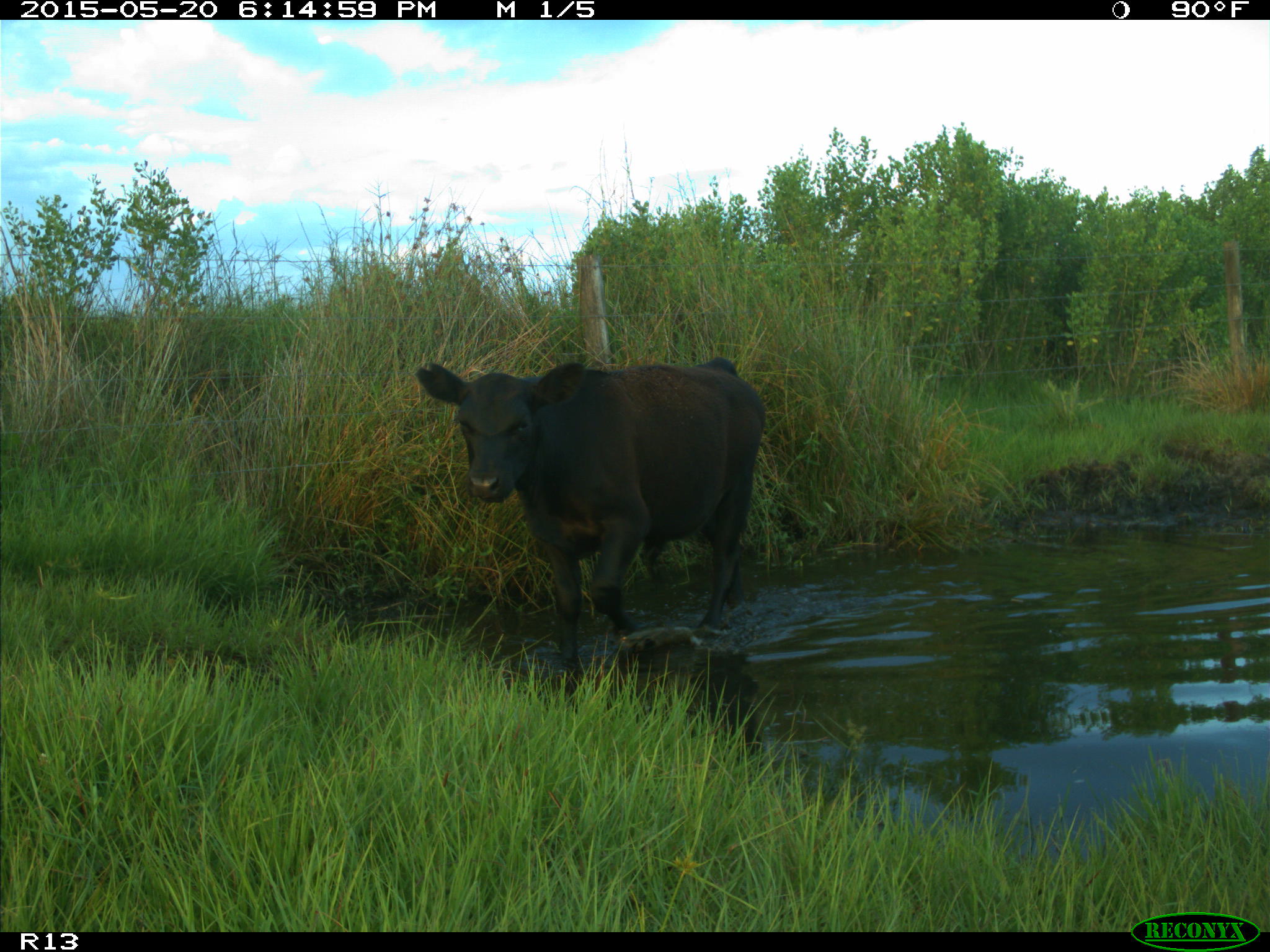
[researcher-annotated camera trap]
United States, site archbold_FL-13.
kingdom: Animalia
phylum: Chordata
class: Mammalia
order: Artiodactyla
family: Bovidae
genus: Bos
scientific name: Bos taurus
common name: domestic cow